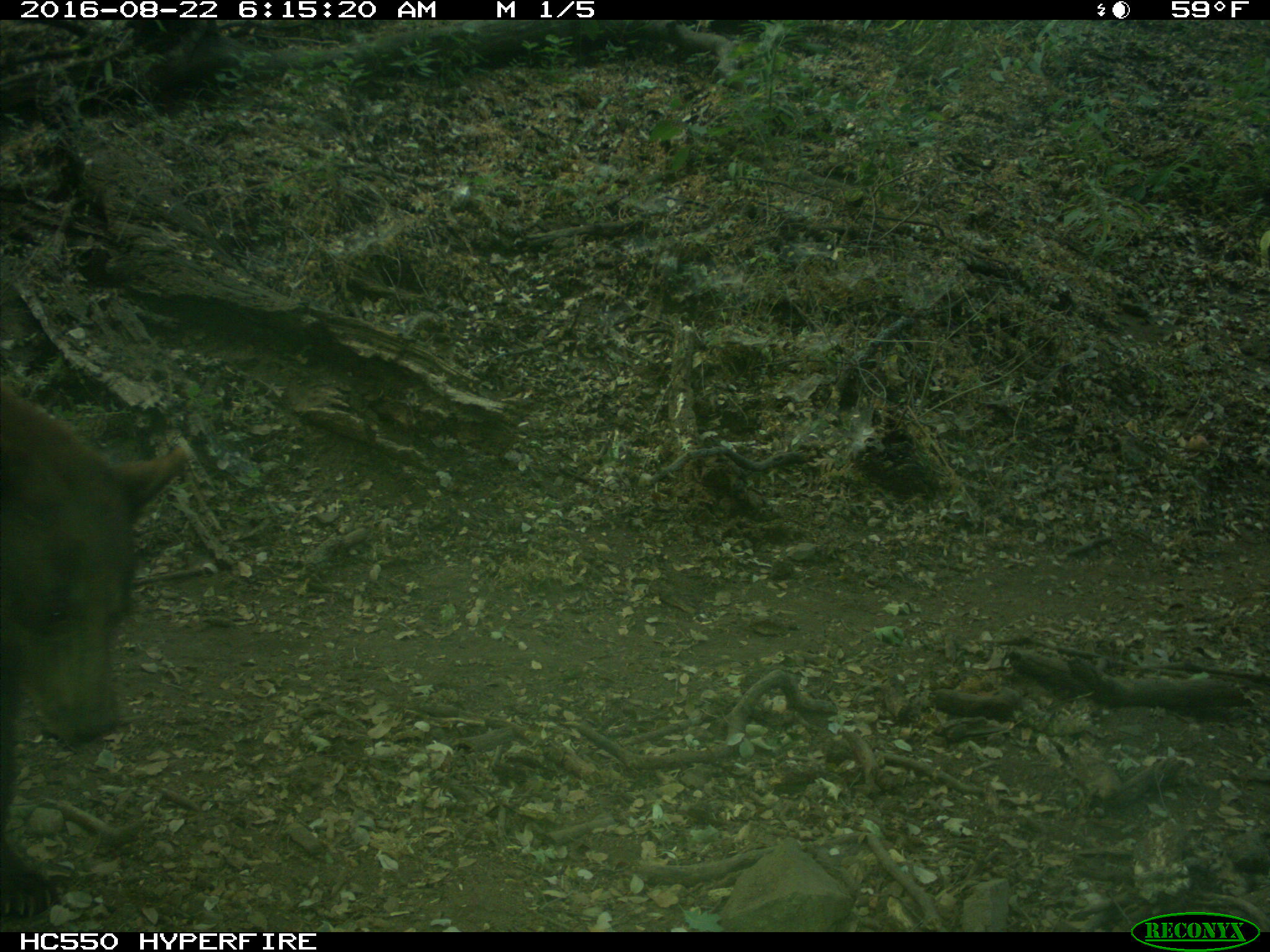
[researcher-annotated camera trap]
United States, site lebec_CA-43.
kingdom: Animalia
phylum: Chordata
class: Mammalia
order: Carnivora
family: Ursidae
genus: Ursus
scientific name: Ursus americanus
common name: american black bear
Ursus americanus (american black bear).